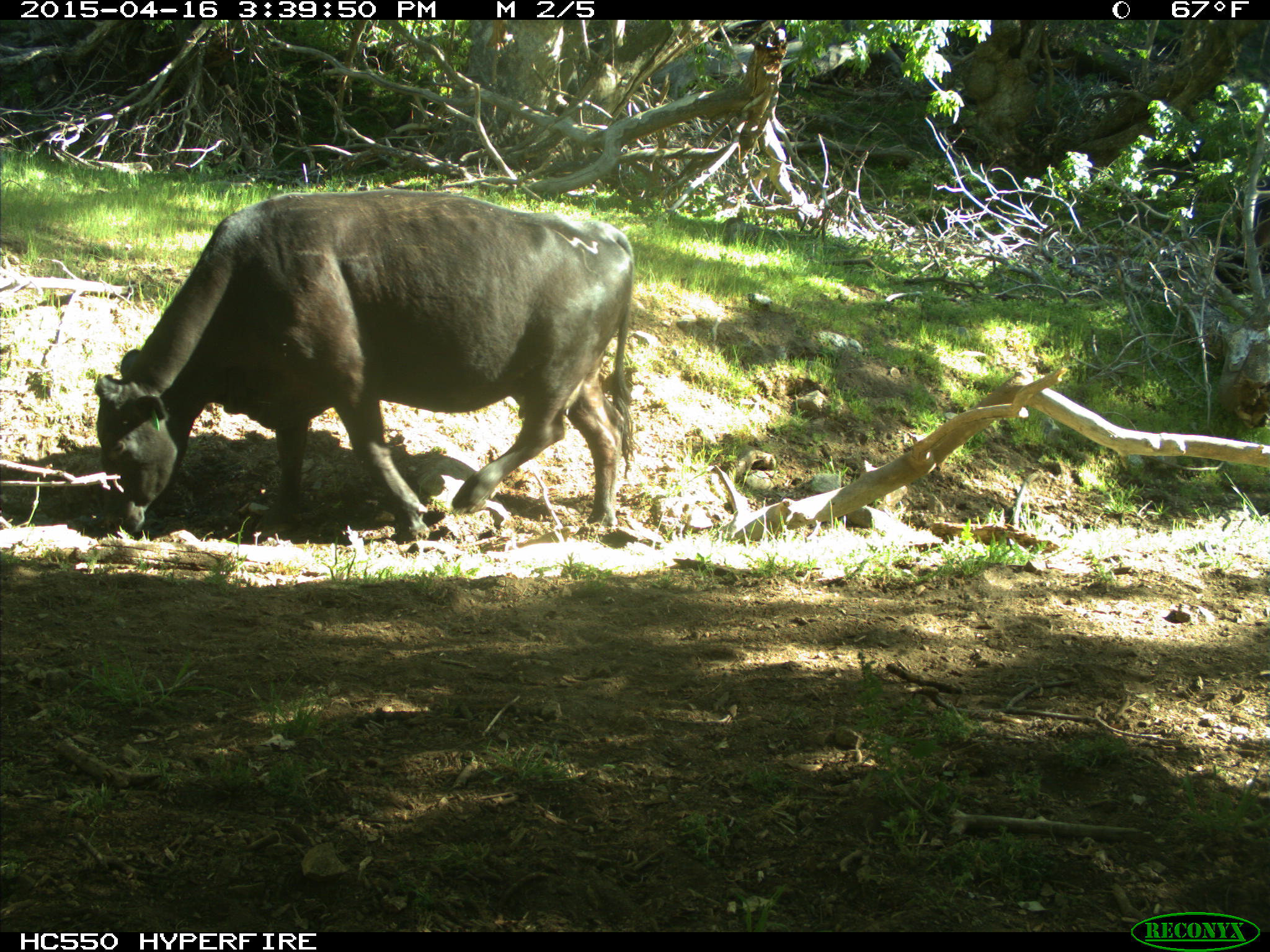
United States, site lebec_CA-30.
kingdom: Animalia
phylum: Chordata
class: Mammalia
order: Artiodactyla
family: Bovidae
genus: Bos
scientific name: Bos taurus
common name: domestic cow